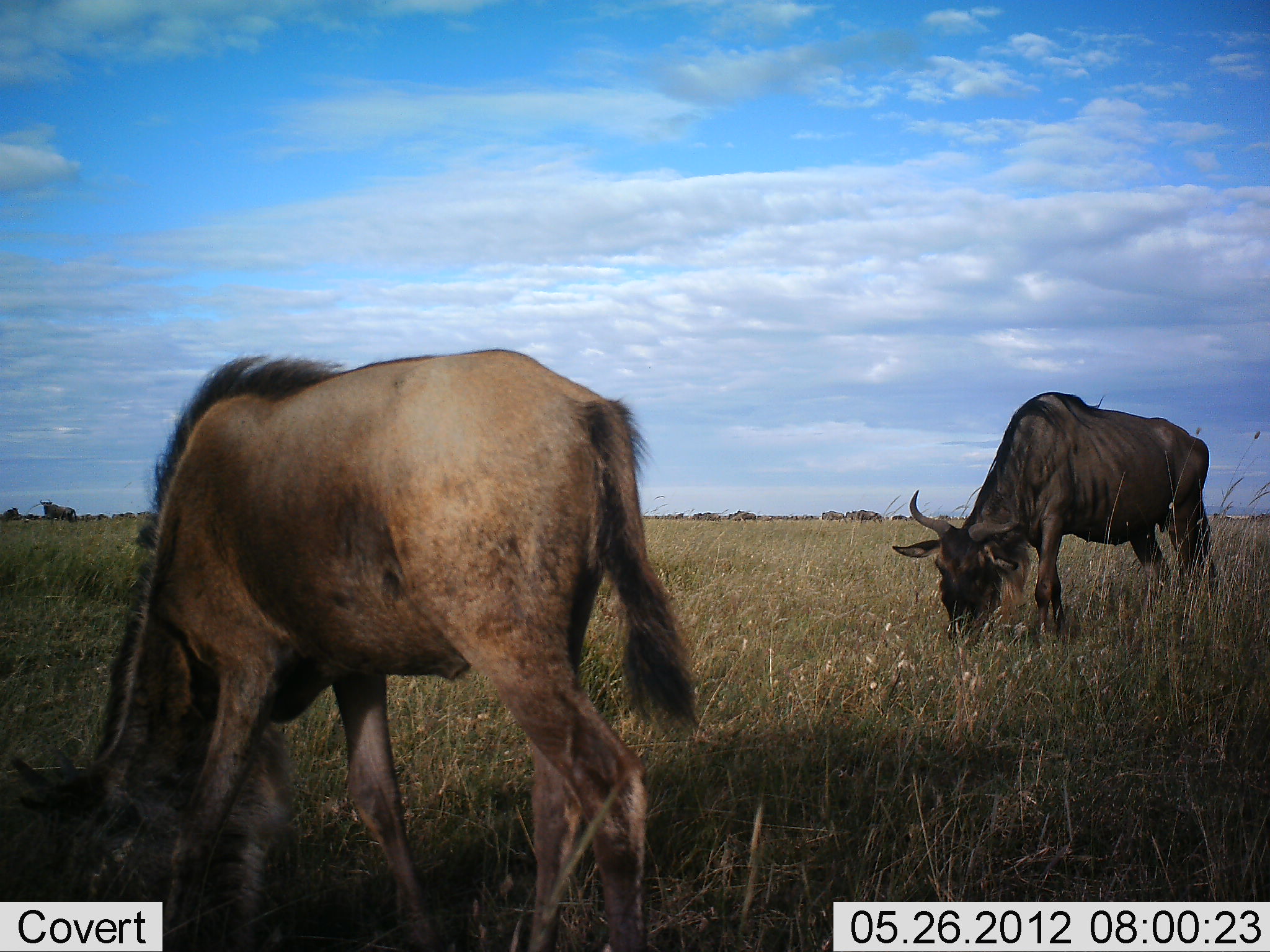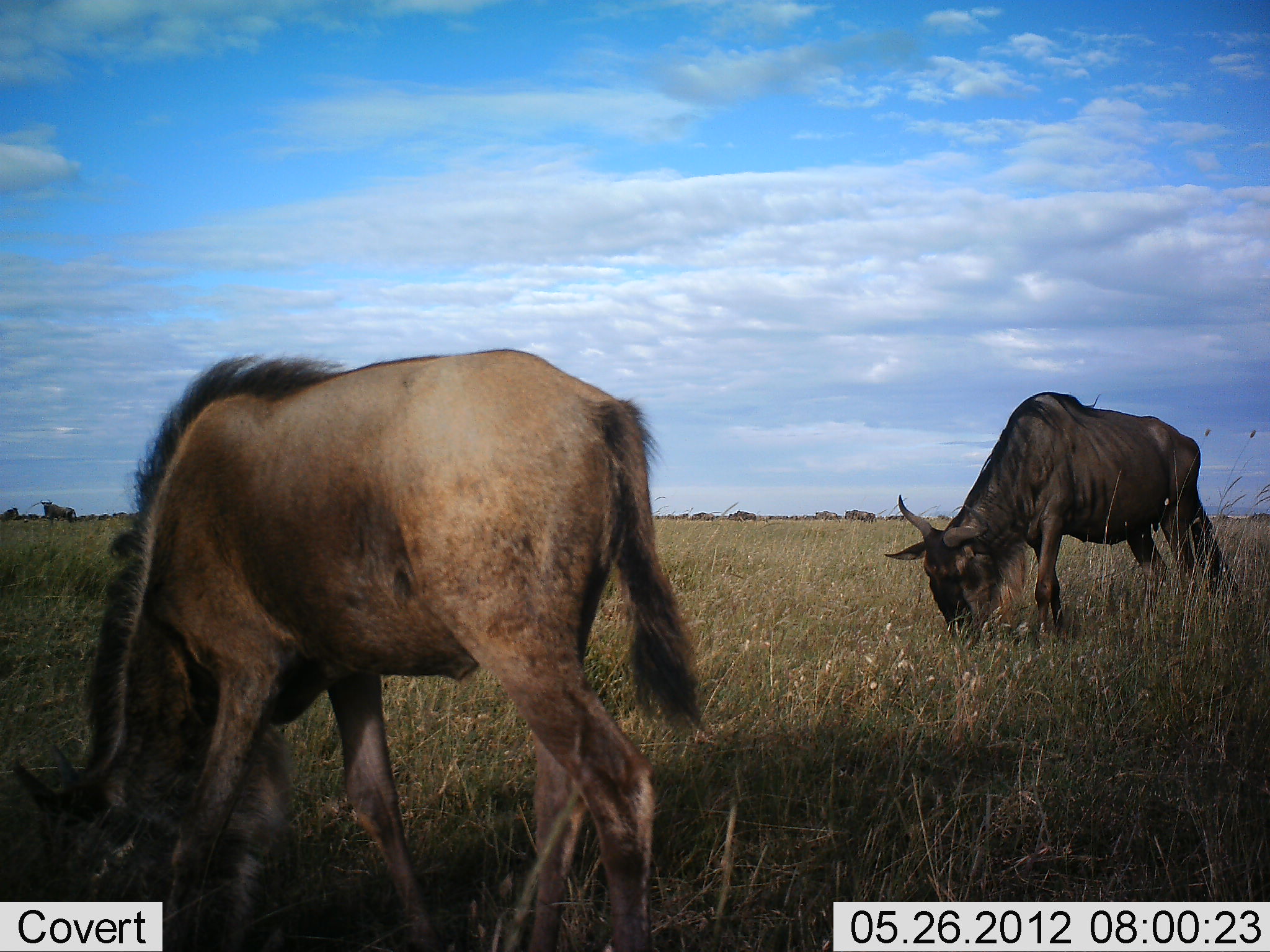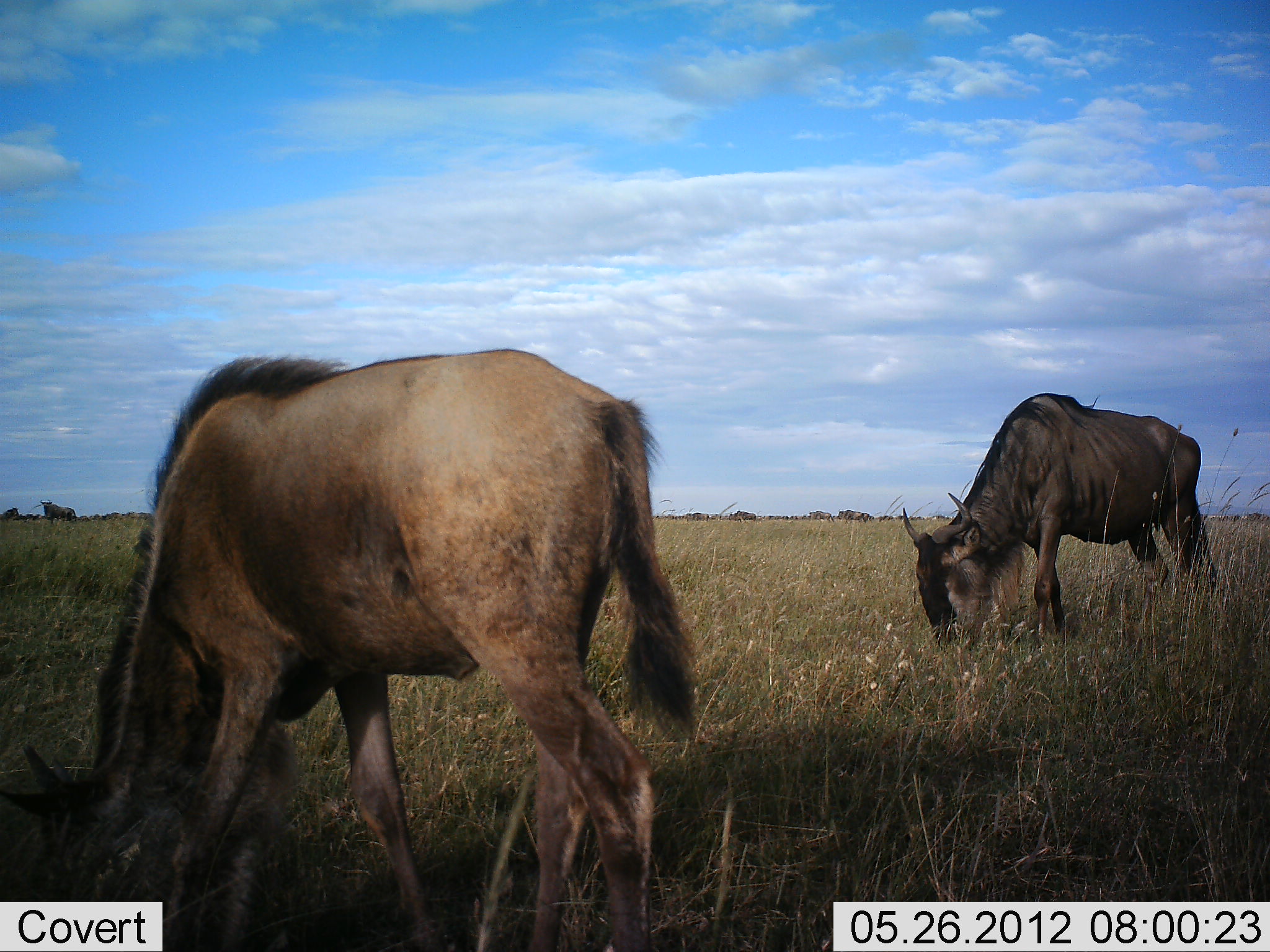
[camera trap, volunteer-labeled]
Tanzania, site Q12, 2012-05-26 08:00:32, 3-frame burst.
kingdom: Animalia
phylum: Chordata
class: Mammalia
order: Artiodactyla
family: Bovidae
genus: Connochaetes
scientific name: Connochaetes taurinus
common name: blue wildebeest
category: wildebeest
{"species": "wildebeest (blue wildebeest) (Connochaetes taurinus)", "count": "2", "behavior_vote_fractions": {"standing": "50%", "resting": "0%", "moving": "20%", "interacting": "0%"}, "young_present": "20%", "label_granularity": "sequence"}